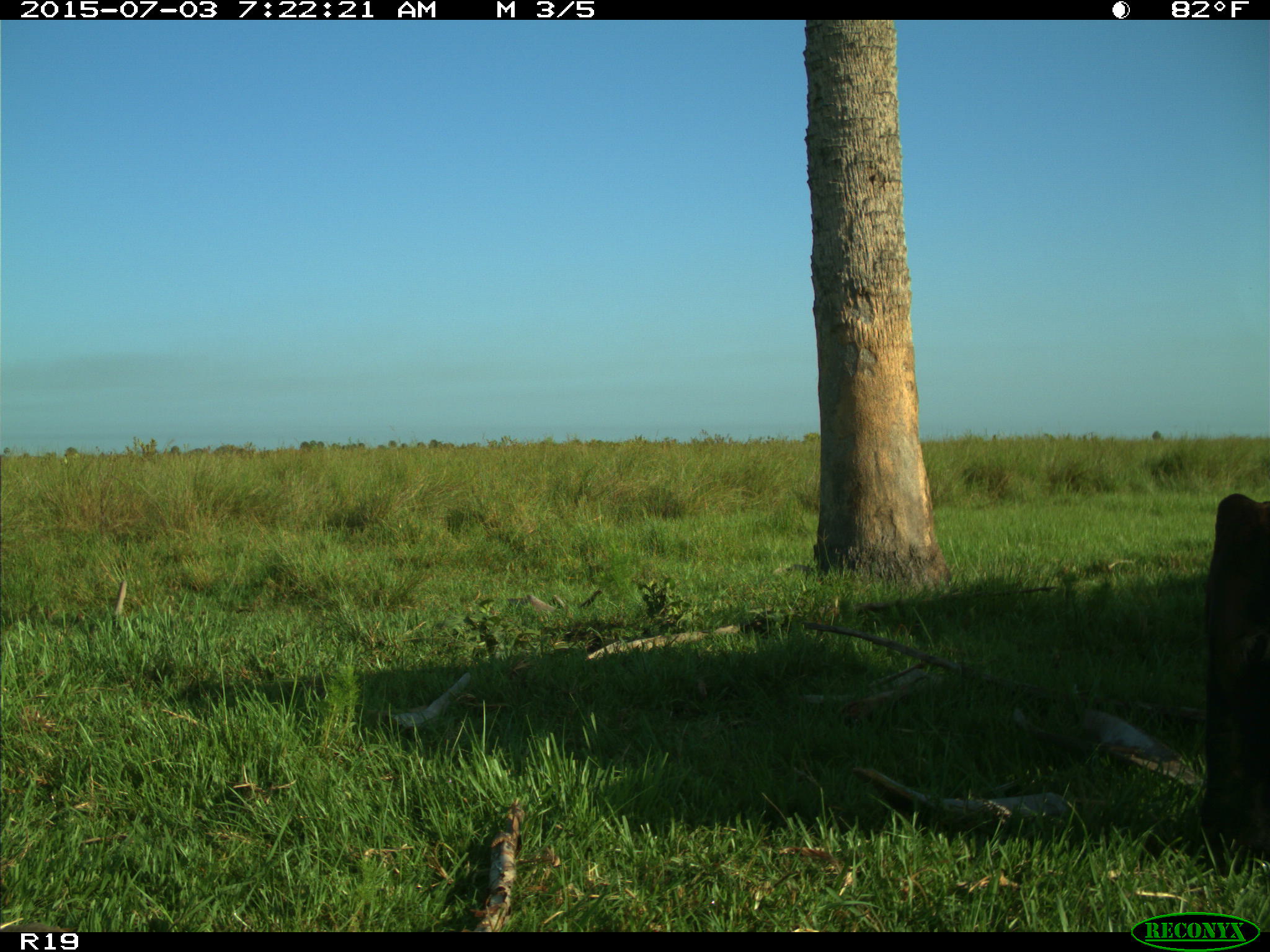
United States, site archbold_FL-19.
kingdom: Animalia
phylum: Chordata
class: Mammalia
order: Artiodactyla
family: Bovidae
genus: Bos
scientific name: Bos taurus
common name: domestic cow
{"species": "Bos taurus (domestic cow)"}